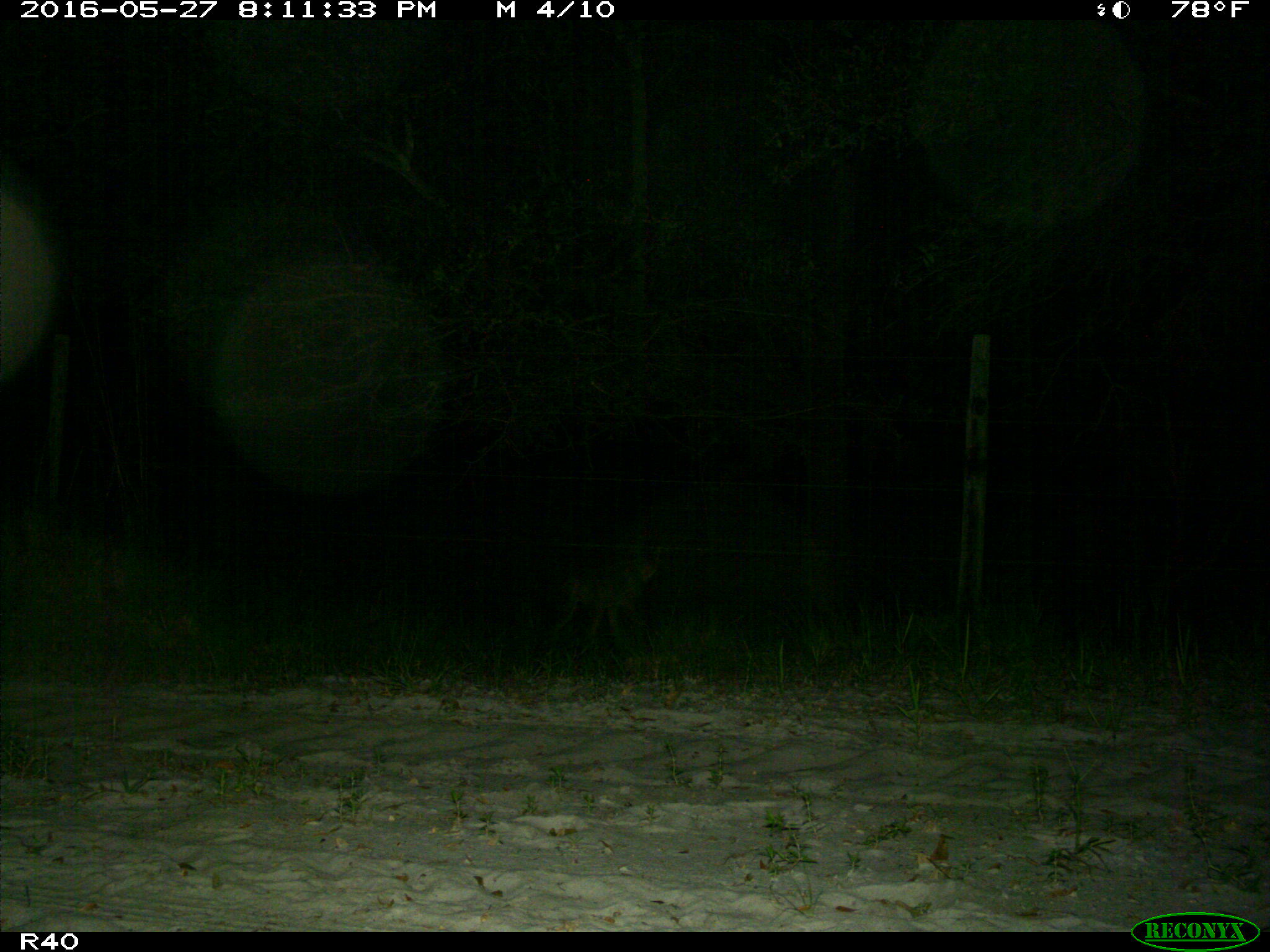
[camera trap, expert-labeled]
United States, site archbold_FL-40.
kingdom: Animalia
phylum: Chordata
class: Mammalia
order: Carnivora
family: Felidae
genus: Lynx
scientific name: Lynx rufus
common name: bobcat